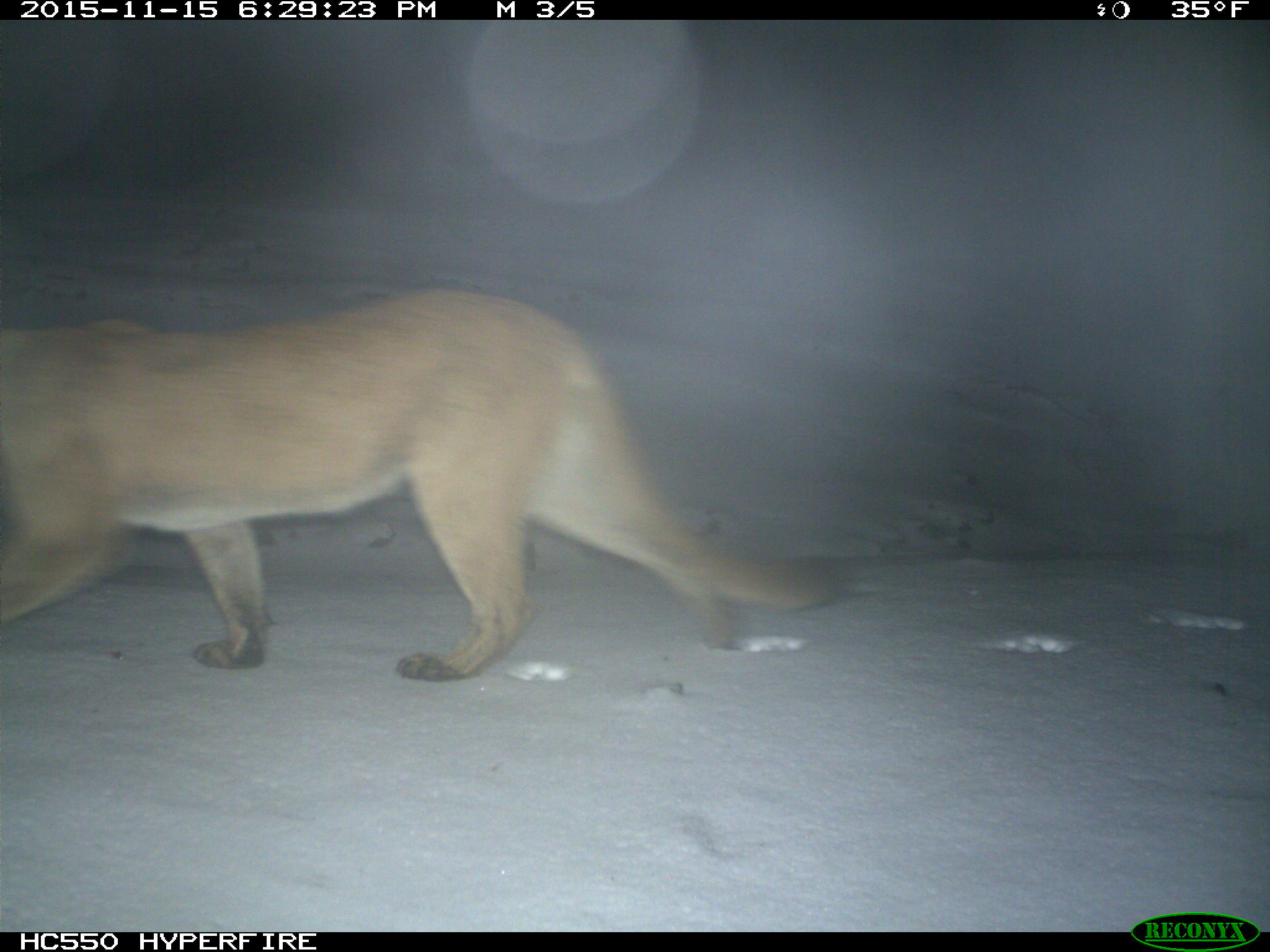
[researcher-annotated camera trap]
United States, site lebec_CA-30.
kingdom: Animalia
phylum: Chordata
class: Mammalia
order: Carnivora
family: Felidae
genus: Puma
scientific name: Puma concolor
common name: mountain lion